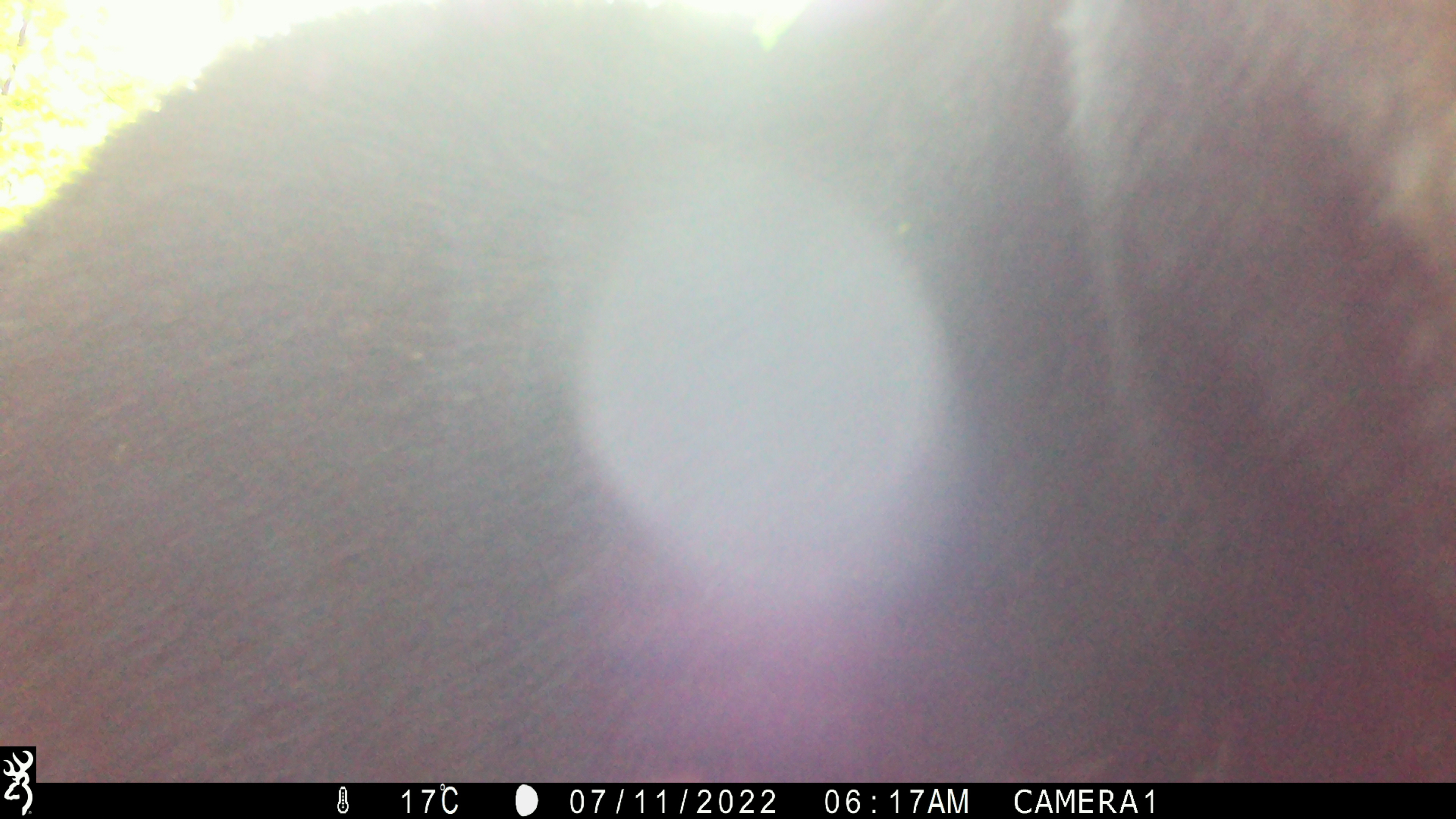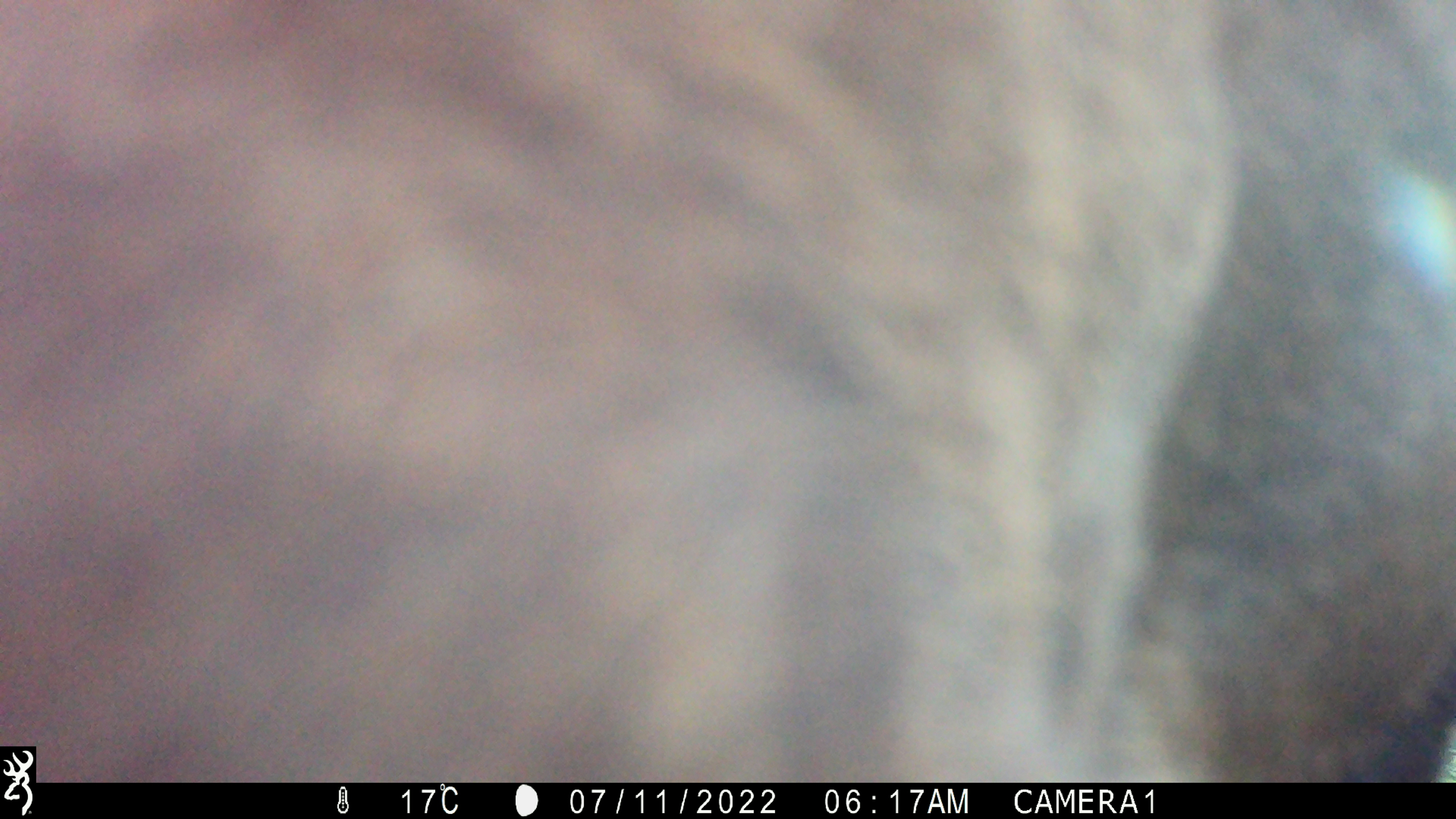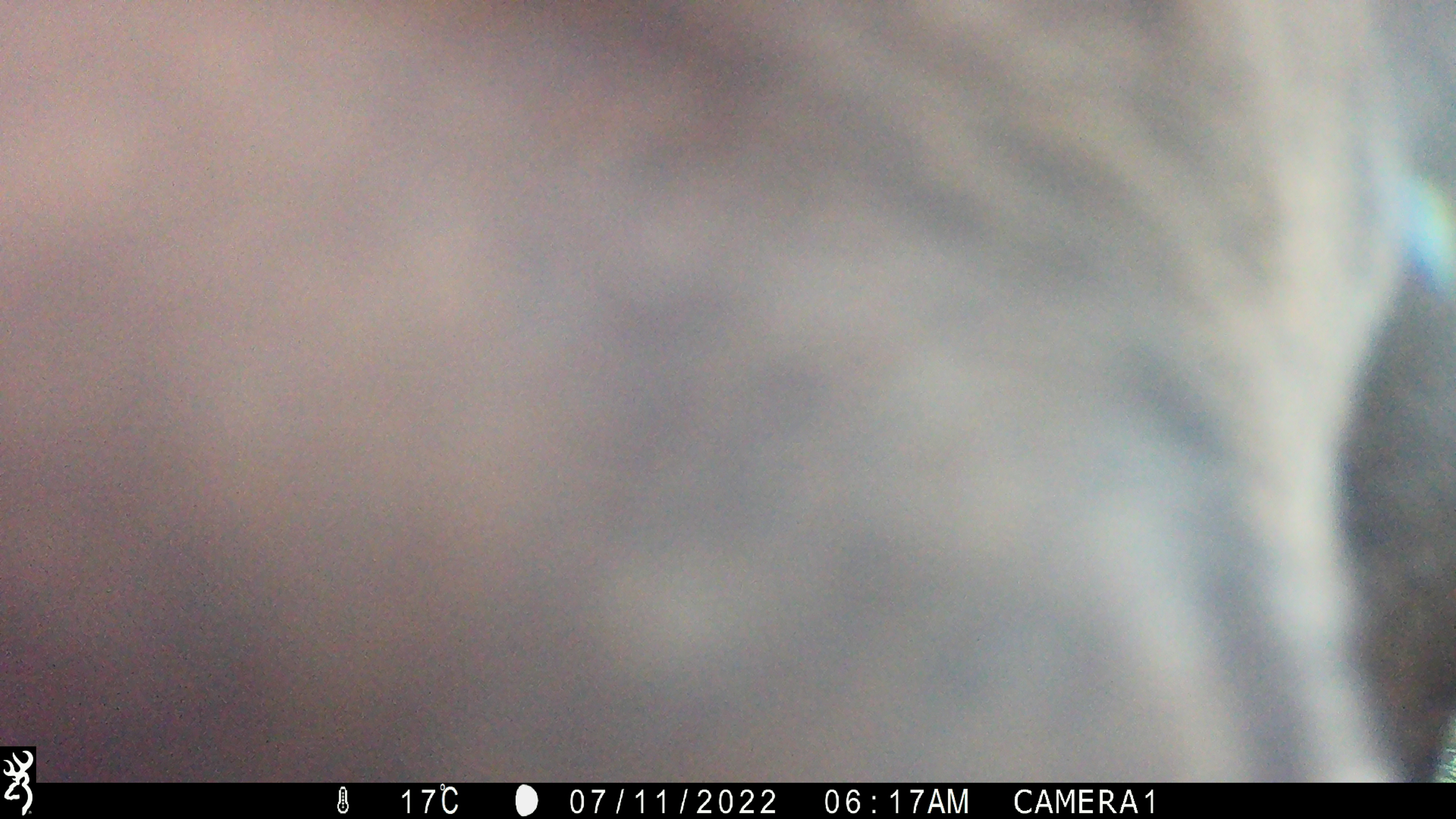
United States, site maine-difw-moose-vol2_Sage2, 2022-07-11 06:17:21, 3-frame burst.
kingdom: Animalia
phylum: Chordata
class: Mammalia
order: Artiodactyla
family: Cervidae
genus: Alces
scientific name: Alces alces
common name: moose